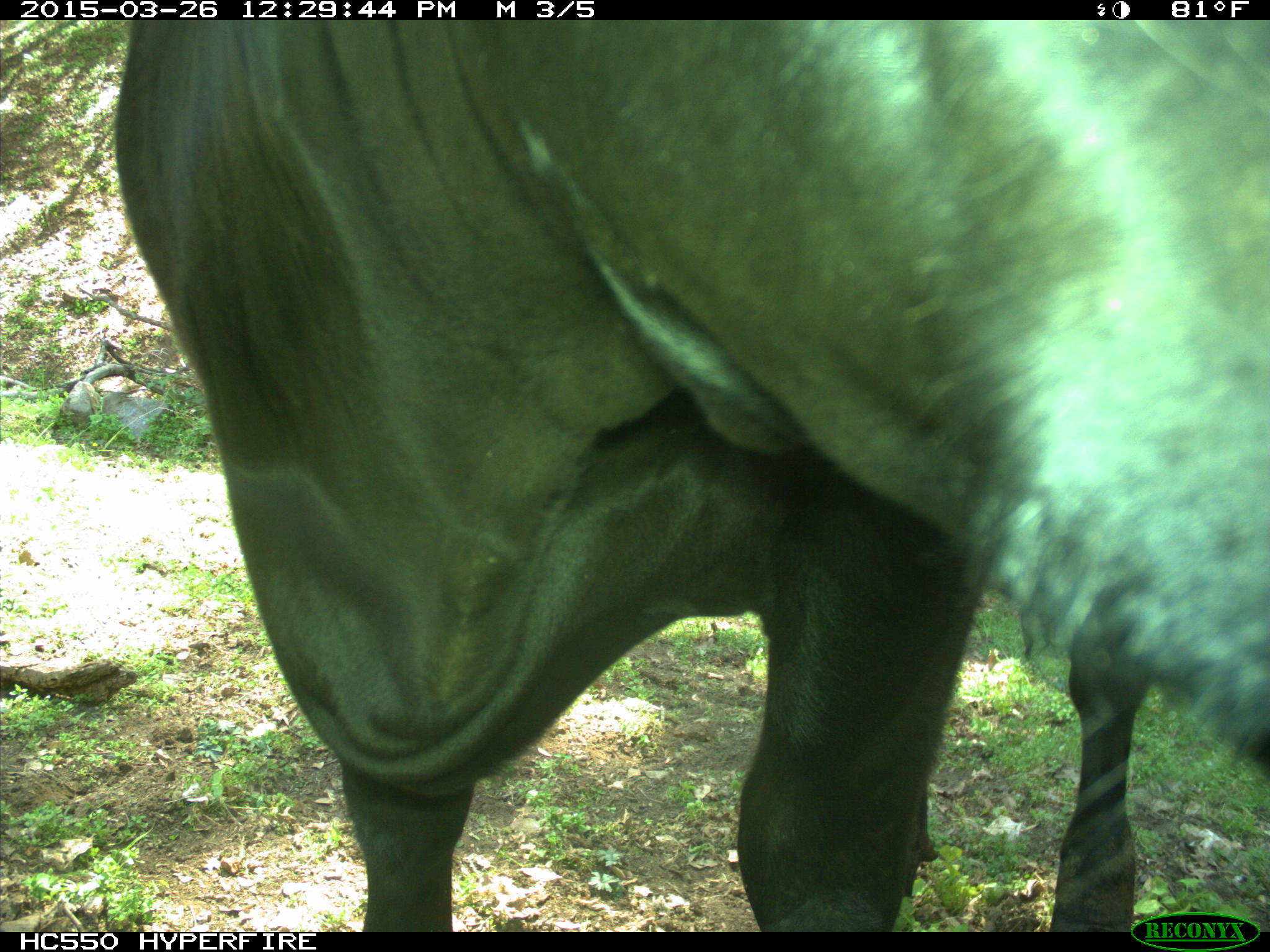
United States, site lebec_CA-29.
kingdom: Animalia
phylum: Chordata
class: Mammalia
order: Artiodactyla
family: Bovidae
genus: Bos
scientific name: Bos taurus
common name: domestic cow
Bos taurus (domestic cow).